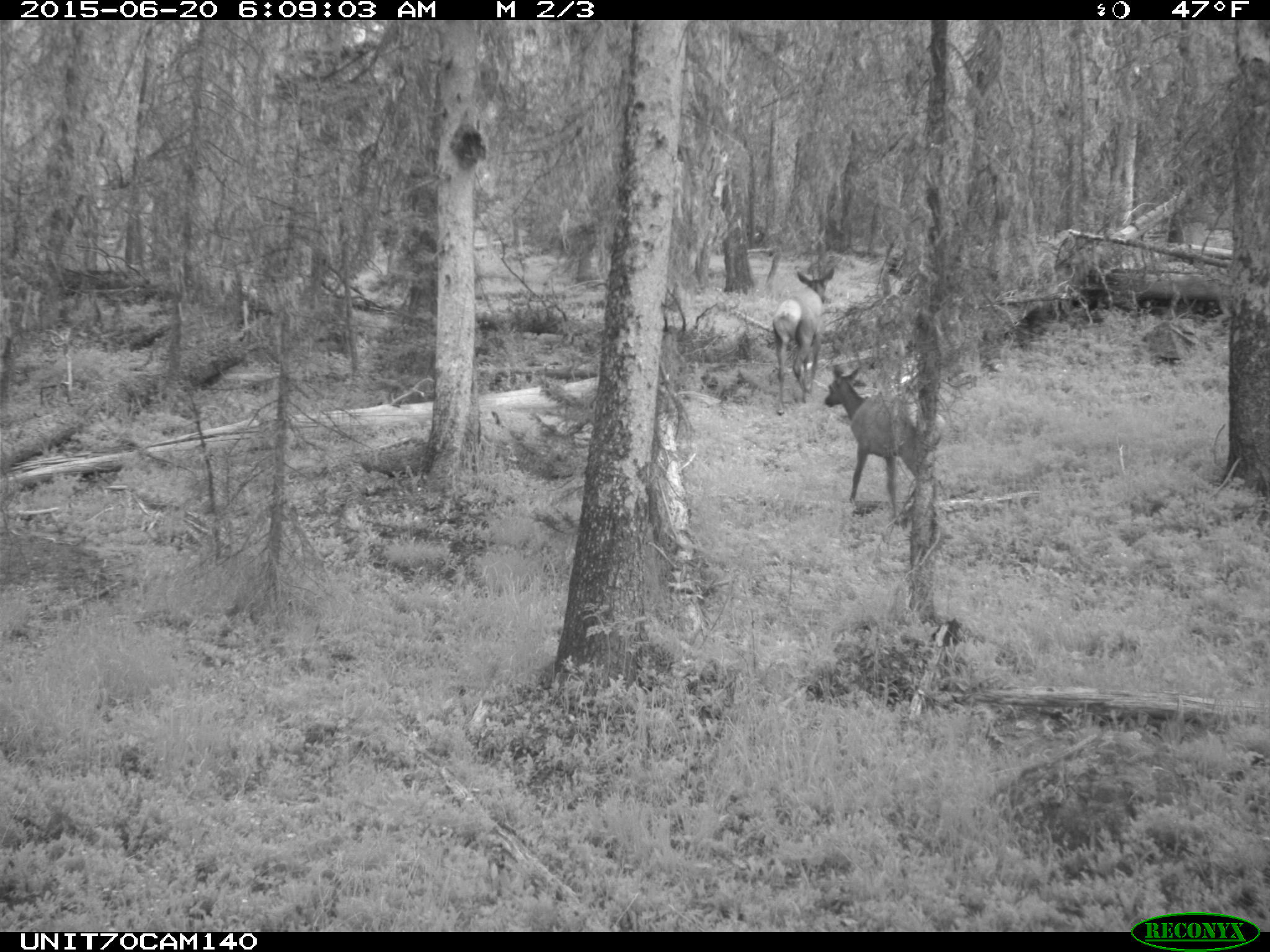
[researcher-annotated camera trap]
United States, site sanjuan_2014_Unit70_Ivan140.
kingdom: Animalia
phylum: Chordata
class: Mammalia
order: Artiodactyla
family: Cervidae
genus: Cervus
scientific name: Cervus elaphus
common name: red deer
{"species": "Cervus elaphus (red deer)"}